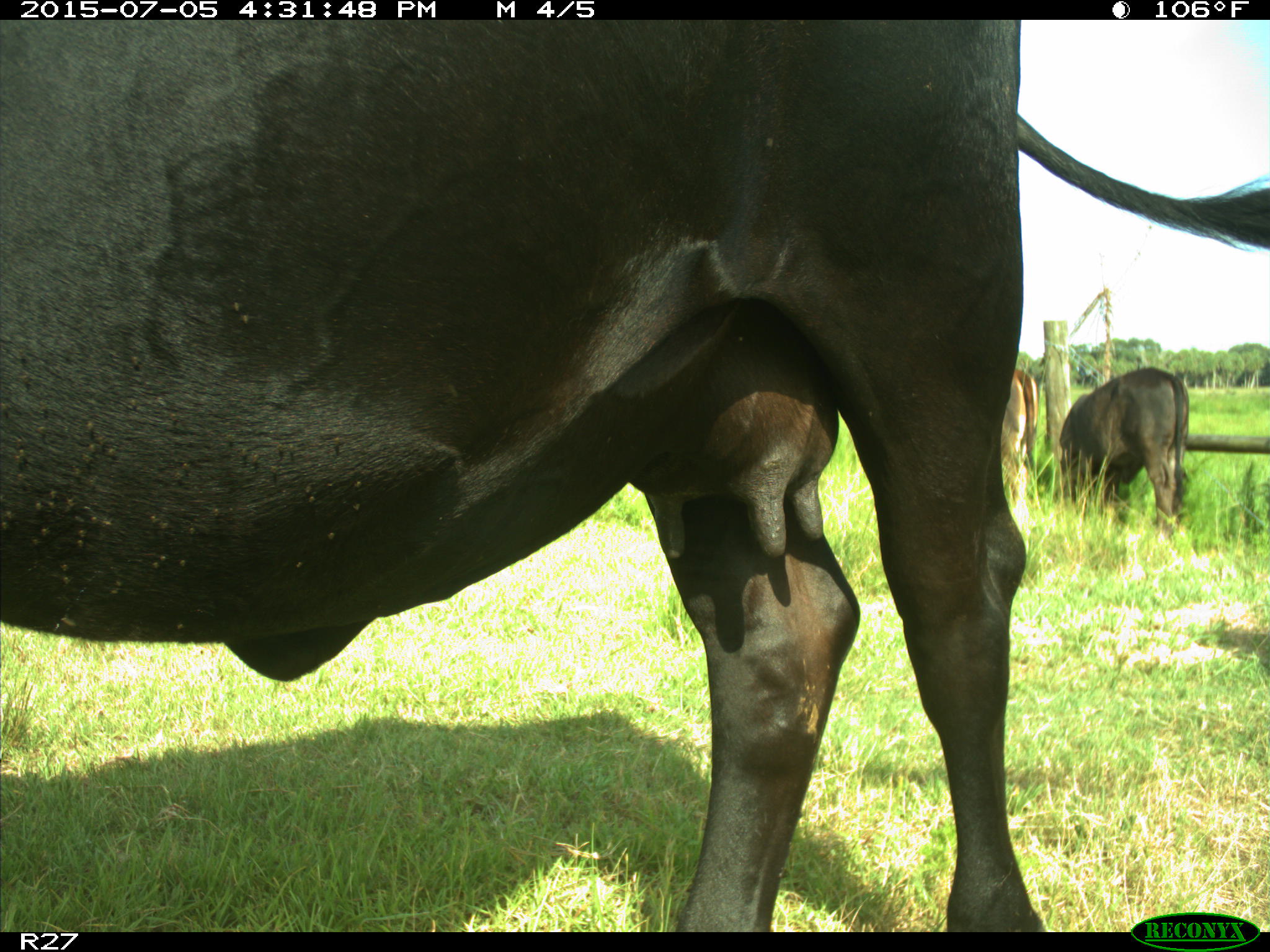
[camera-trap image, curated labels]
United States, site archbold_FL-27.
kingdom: Animalia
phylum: Chordata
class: Mammalia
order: Artiodactyla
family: Bovidae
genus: Bos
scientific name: Bos taurus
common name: domestic cow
Bos taurus (domestic cow).